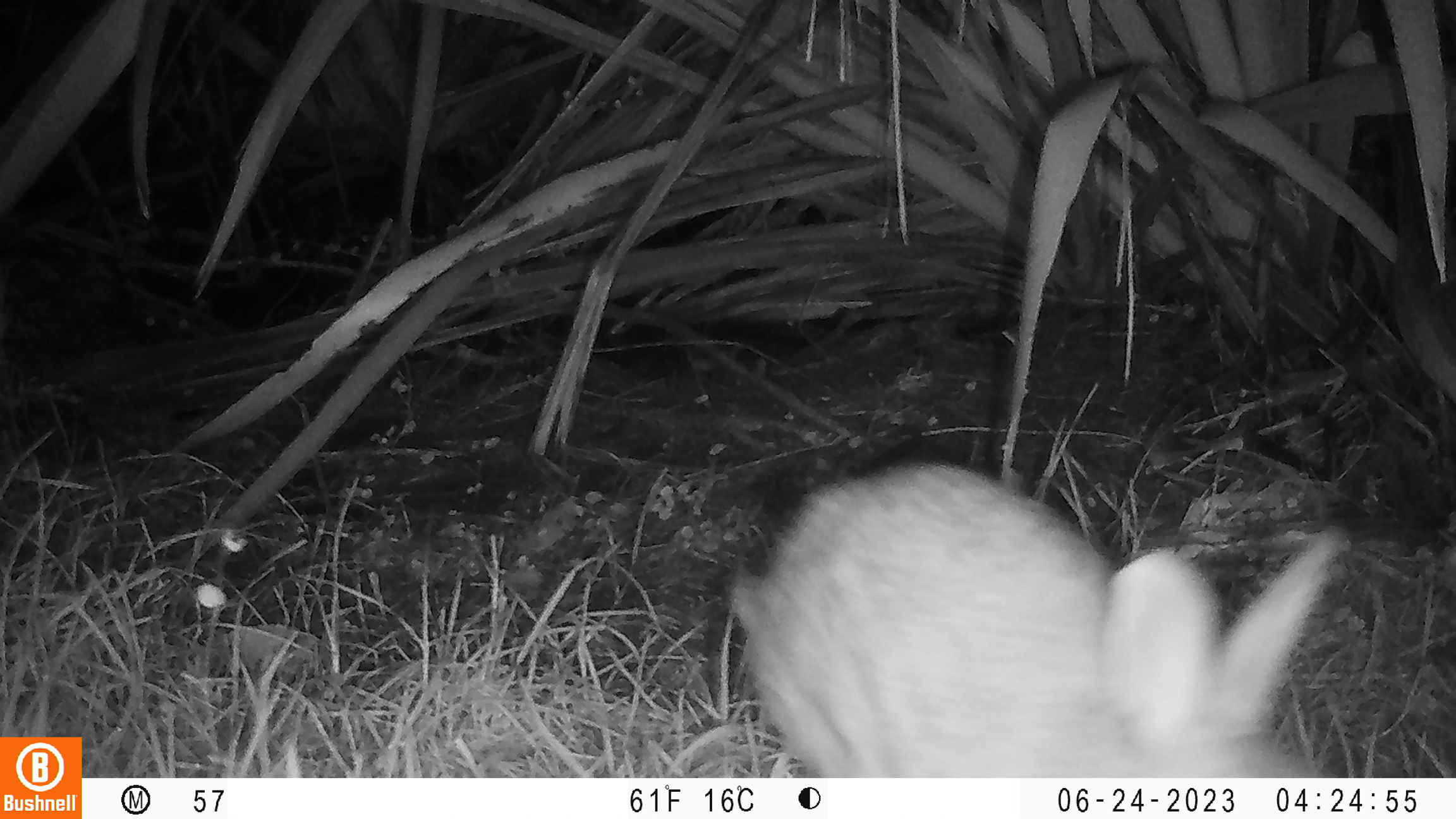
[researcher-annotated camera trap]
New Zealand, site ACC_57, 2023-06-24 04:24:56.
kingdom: Animalia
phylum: Chordata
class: Mammalia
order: Lagomorpha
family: Leporidae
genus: Oryctolagus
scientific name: Oryctolagus cuniculus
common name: european rabbit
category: rabbit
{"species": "rabbit (european rabbit) (Oryctolagus cuniculus)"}